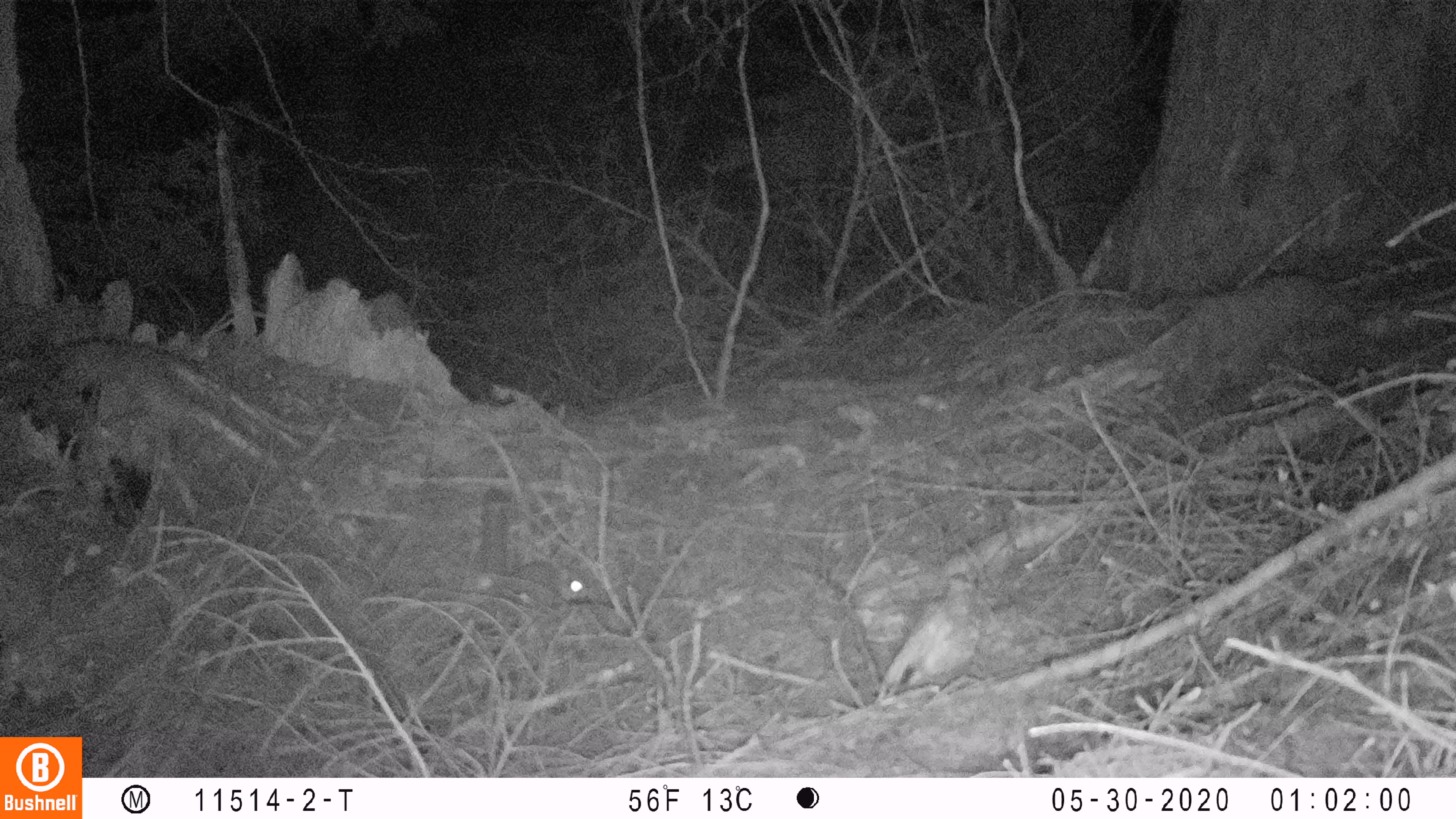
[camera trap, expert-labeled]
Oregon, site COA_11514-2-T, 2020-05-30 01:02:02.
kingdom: Animalia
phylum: Chordata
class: Mammalia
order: Rodentia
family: Sciuridae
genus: Glaucomys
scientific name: Glaucomys oregonensis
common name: humboldt's flying squirrel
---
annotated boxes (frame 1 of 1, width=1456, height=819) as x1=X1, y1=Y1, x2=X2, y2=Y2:
humboldt's flying squirrel: x1=473, y1=484, x2=600, y2=619